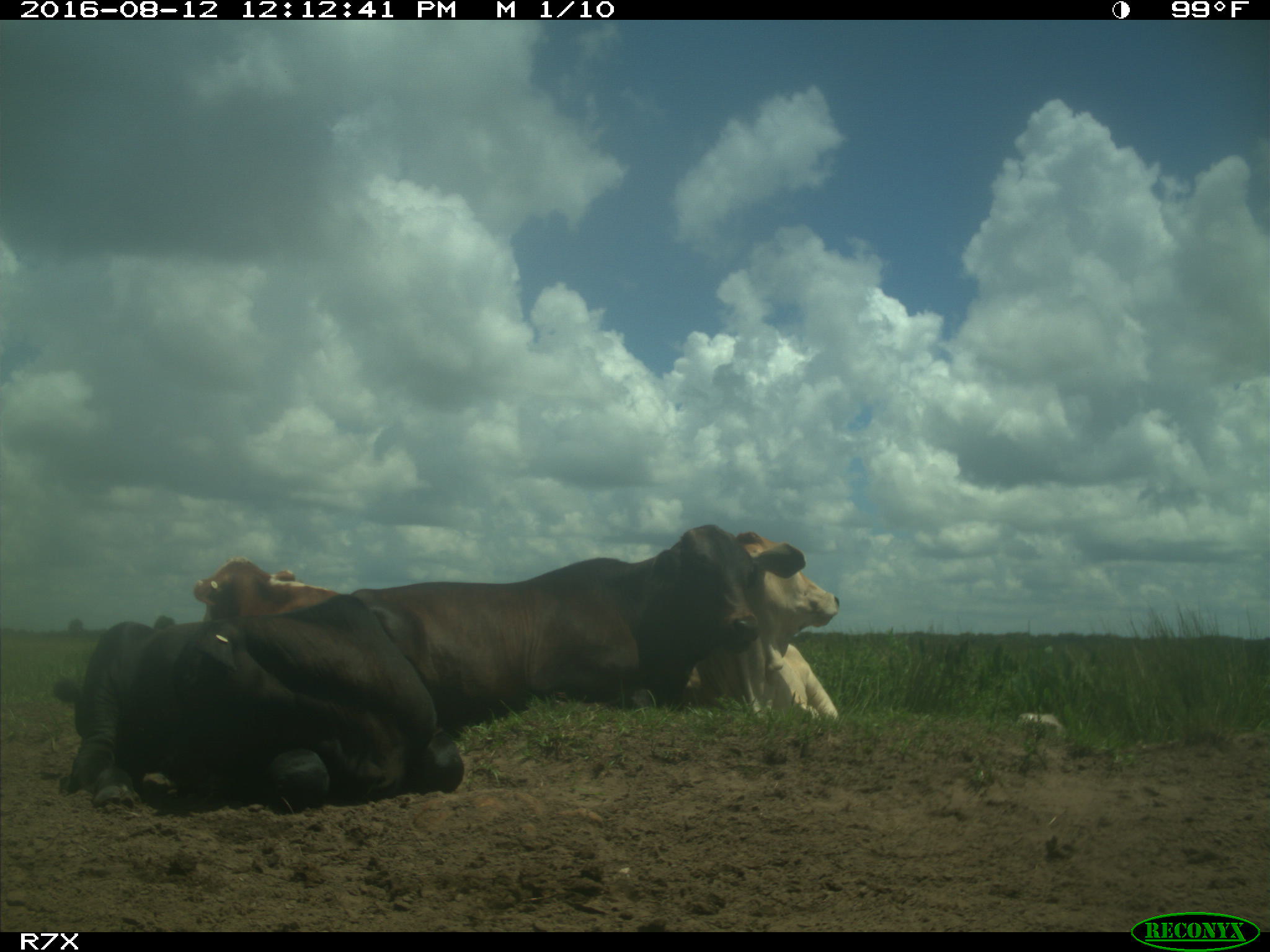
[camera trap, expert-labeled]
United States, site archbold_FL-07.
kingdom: Animalia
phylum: Chordata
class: Mammalia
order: Artiodactyla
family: Bovidae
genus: Bos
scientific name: Bos taurus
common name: domestic cow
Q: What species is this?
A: Bos taurus (domestic cow).